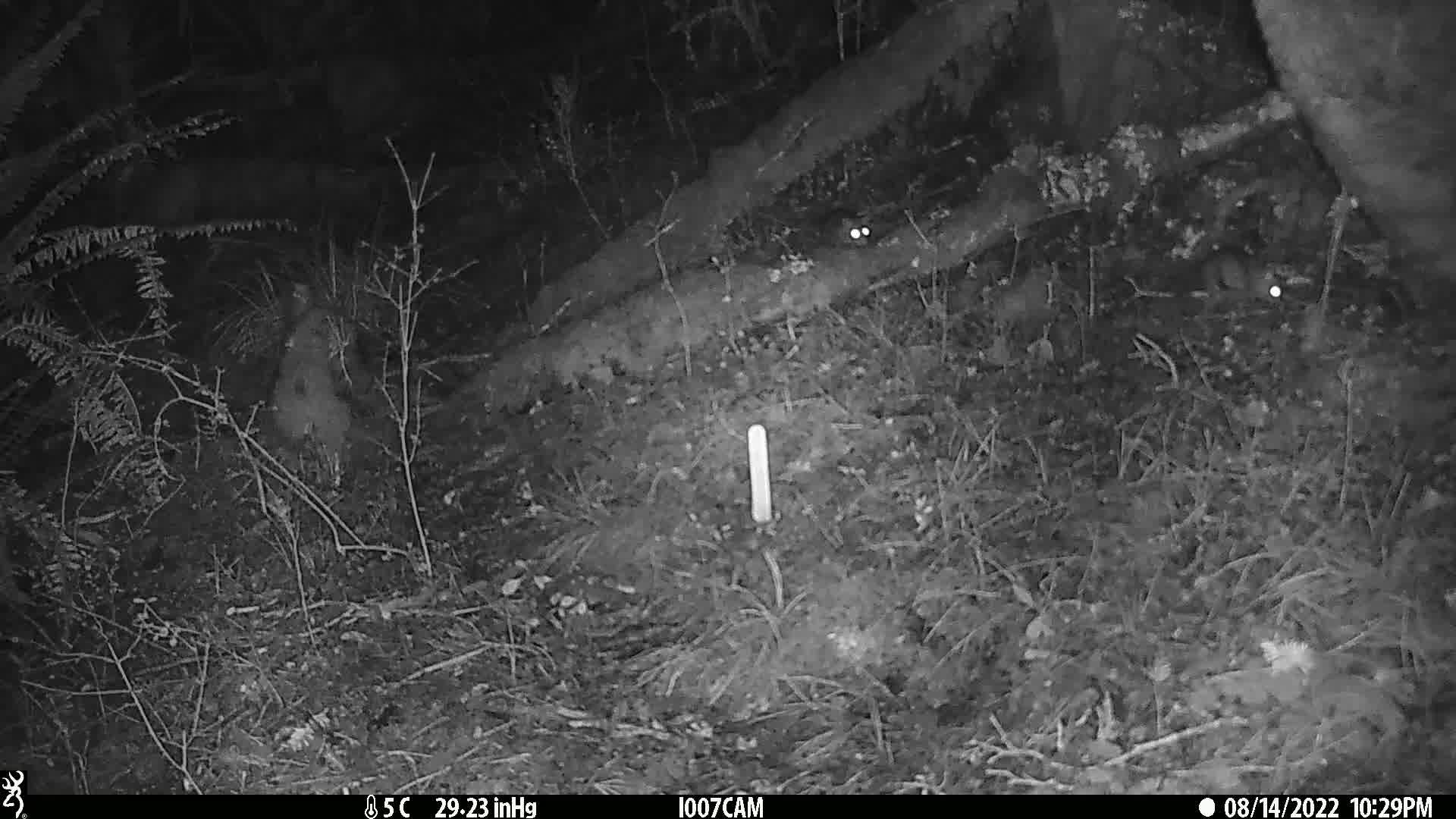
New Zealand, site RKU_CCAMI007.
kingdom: Animalia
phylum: Chordata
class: Mammalia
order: Rodentia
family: Muridae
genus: Rattus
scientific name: Rattus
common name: rat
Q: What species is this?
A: Rat (Rattus).